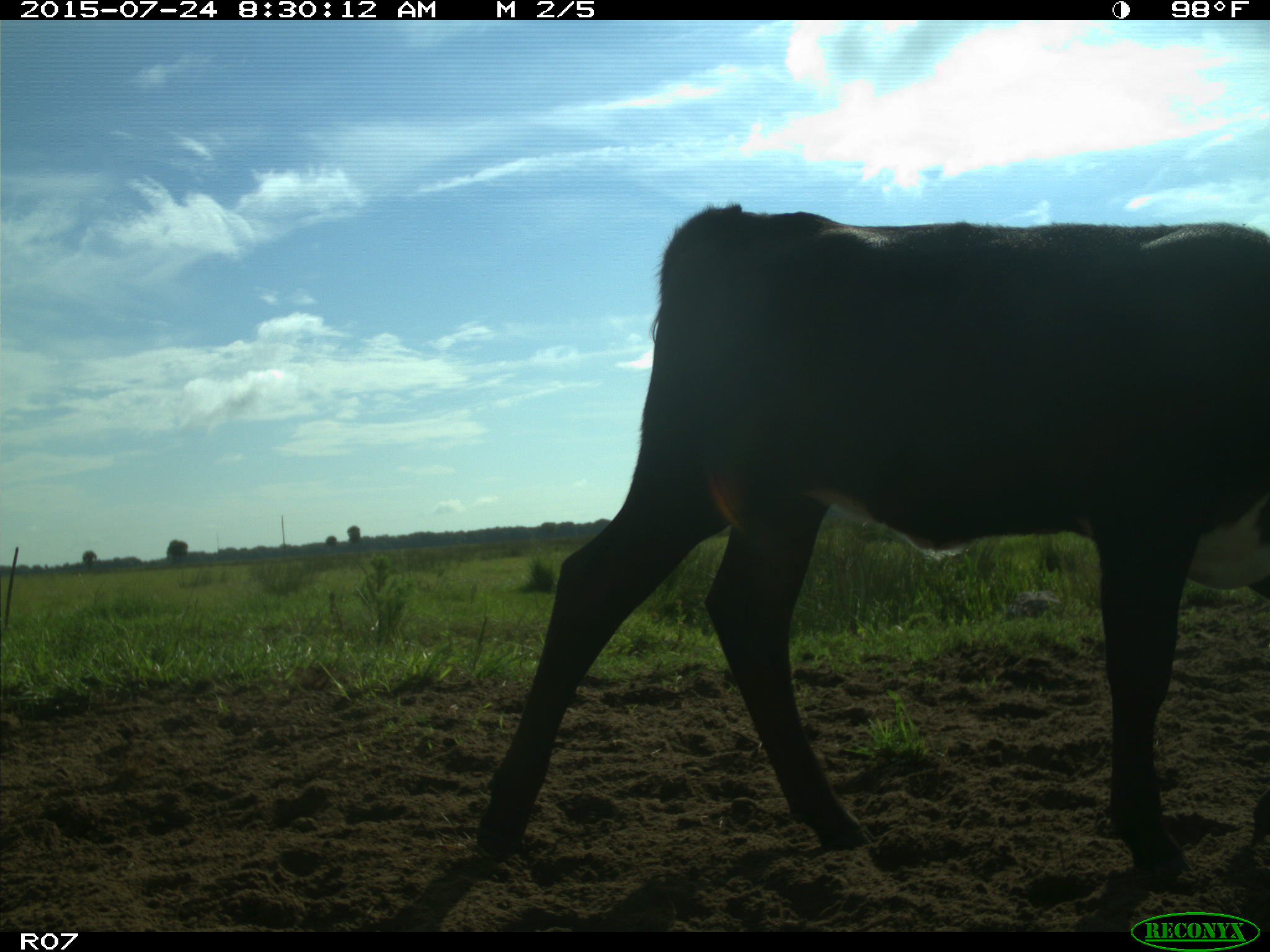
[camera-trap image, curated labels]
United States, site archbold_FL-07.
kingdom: Animalia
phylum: Chordata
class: Mammalia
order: Artiodactyla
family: Bovidae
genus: Bos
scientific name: Bos taurus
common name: domestic cow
Bos taurus (domestic cow).